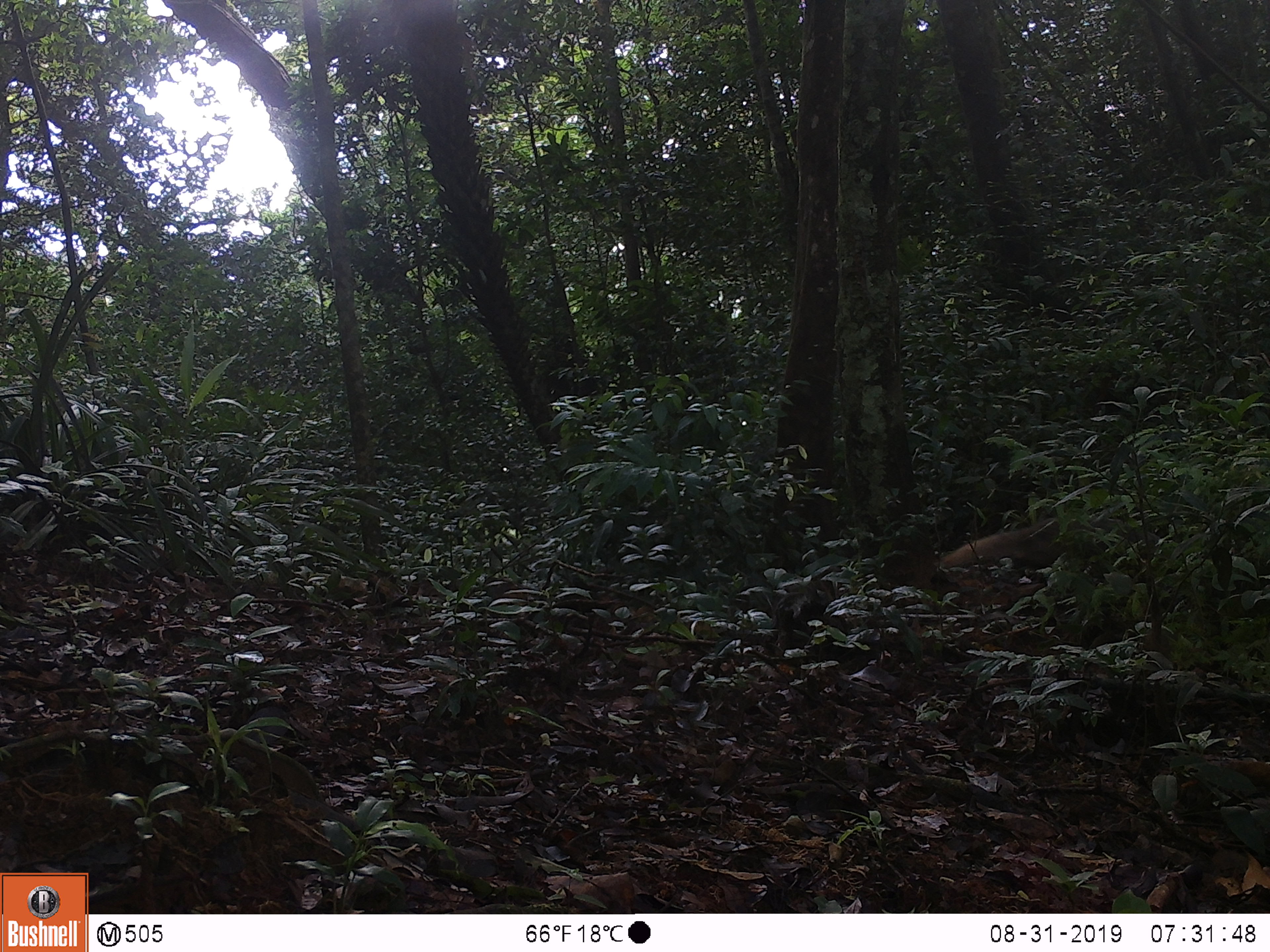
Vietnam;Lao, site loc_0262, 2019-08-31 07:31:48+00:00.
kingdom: Animalia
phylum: Chordata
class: Mammalia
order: Carnivora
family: Herpestidae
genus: Urva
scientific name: Urva urva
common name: crab-eating mongoose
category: crab eating mongoose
Crab eating mongoose (crab-eating mongoose) (Urva urva). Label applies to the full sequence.